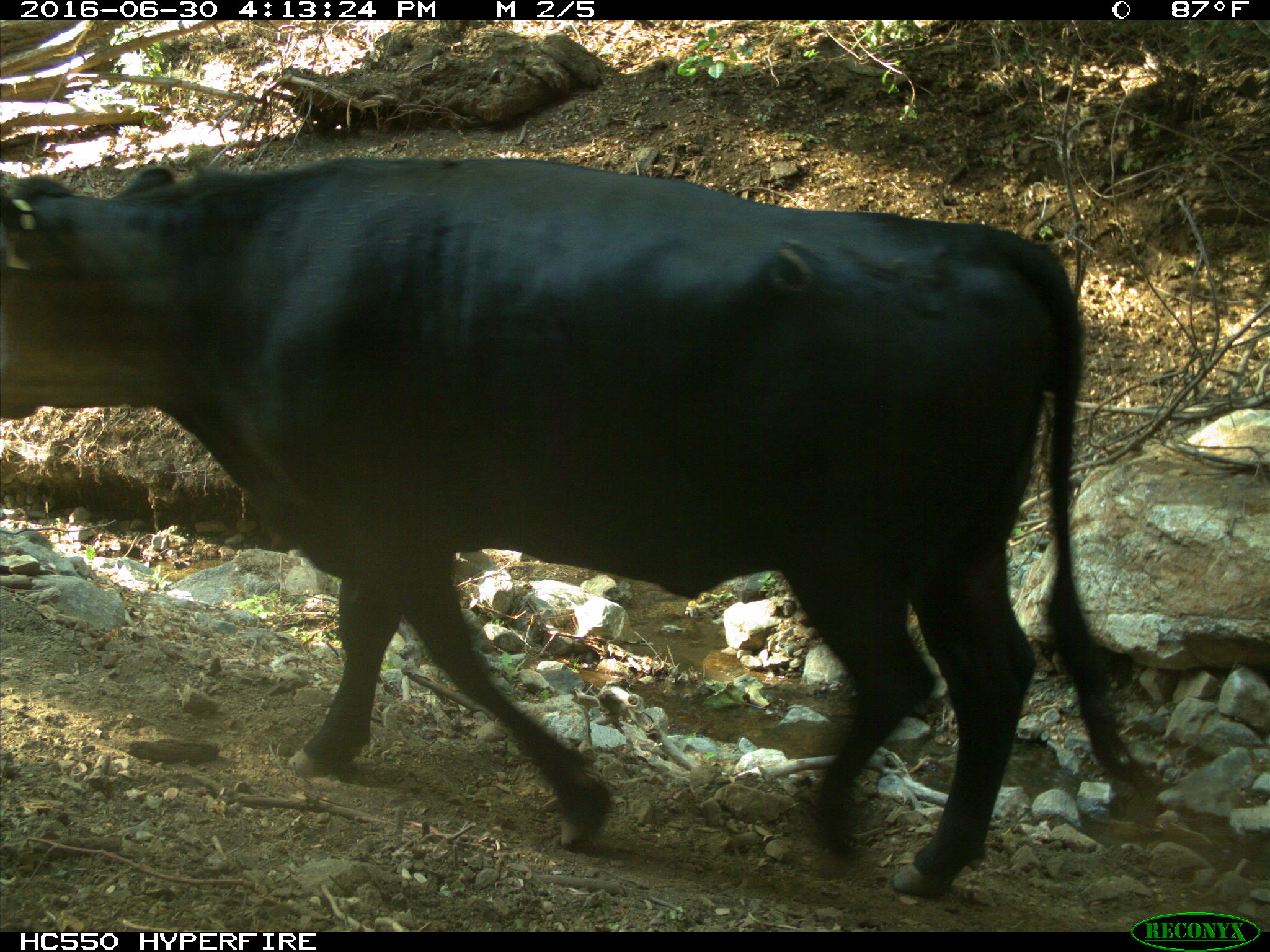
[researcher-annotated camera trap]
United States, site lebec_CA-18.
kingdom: Animalia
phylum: Chordata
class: Mammalia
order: Artiodactyla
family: Bovidae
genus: Bos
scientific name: Bos taurus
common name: domestic cow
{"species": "Bos taurus (domestic cow)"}